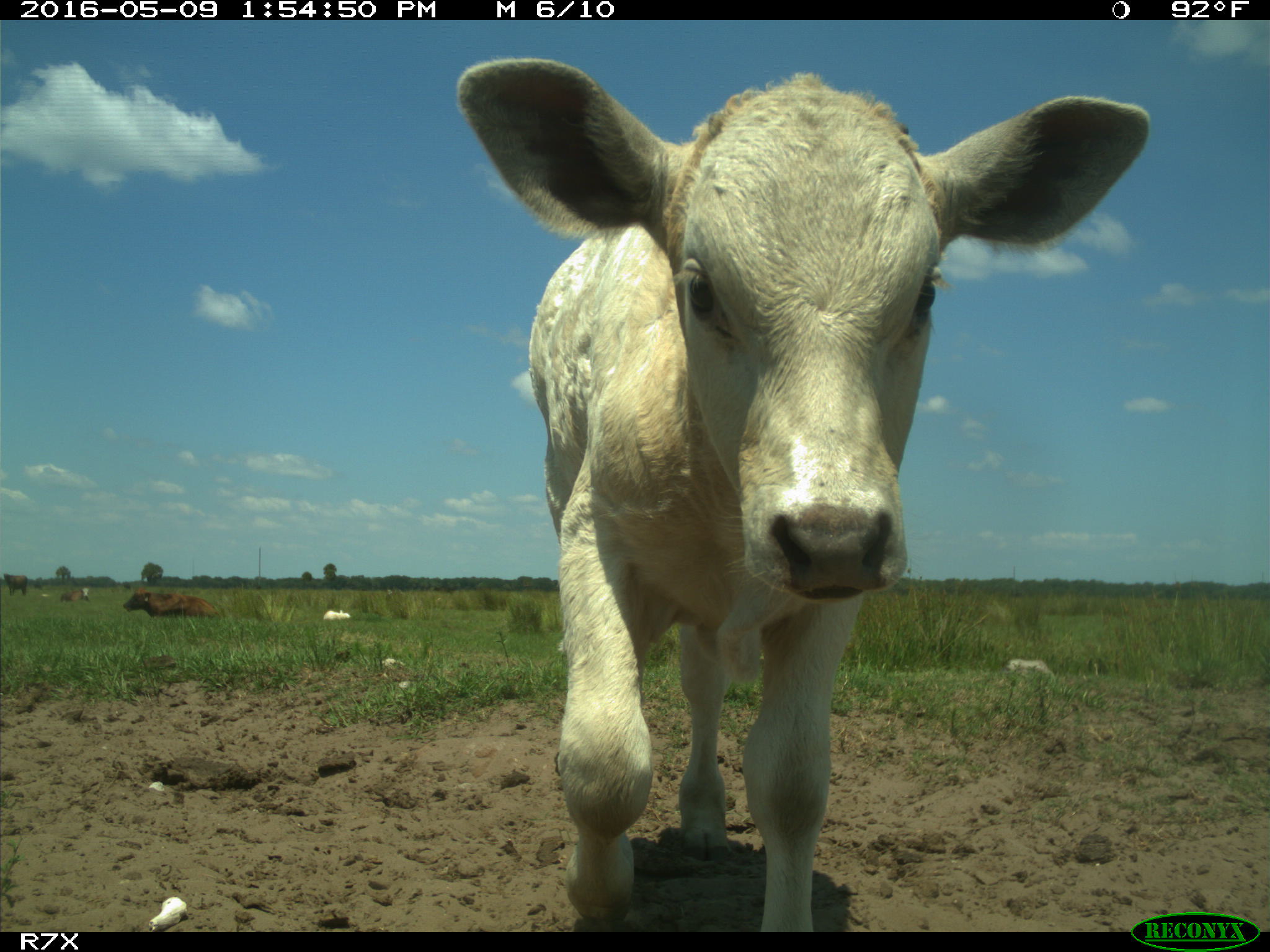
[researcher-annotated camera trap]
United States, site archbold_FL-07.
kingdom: Animalia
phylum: Chordata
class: Mammalia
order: Artiodactyla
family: Bovidae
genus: Bos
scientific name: Bos taurus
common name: domestic cow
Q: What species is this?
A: Bos taurus (domestic cow).